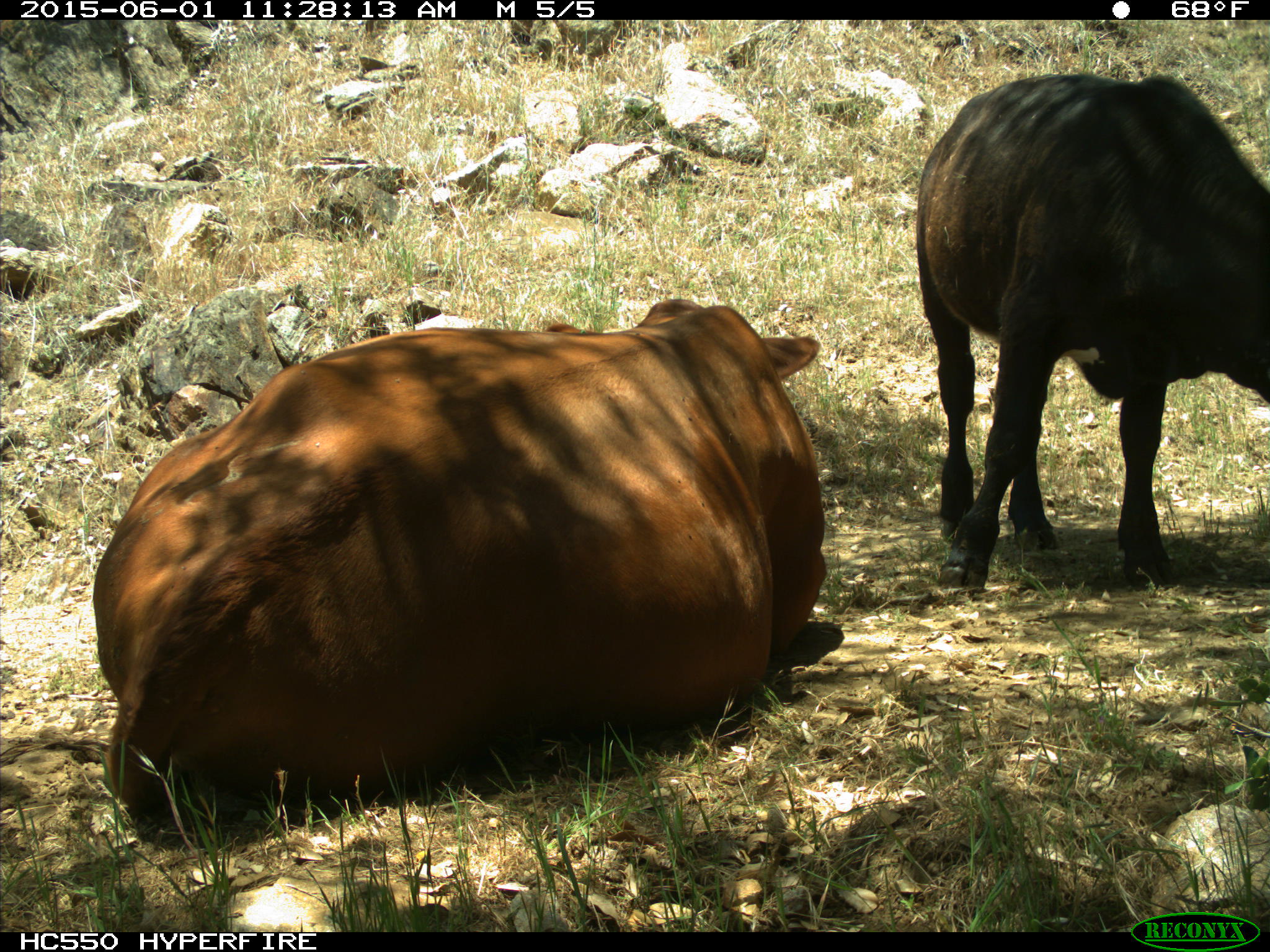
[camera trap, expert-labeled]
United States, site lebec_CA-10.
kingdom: Animalia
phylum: Chordata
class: Mammalia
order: Artiodactyla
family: Bovidae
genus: Bos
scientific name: Bos taurus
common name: domestic cow